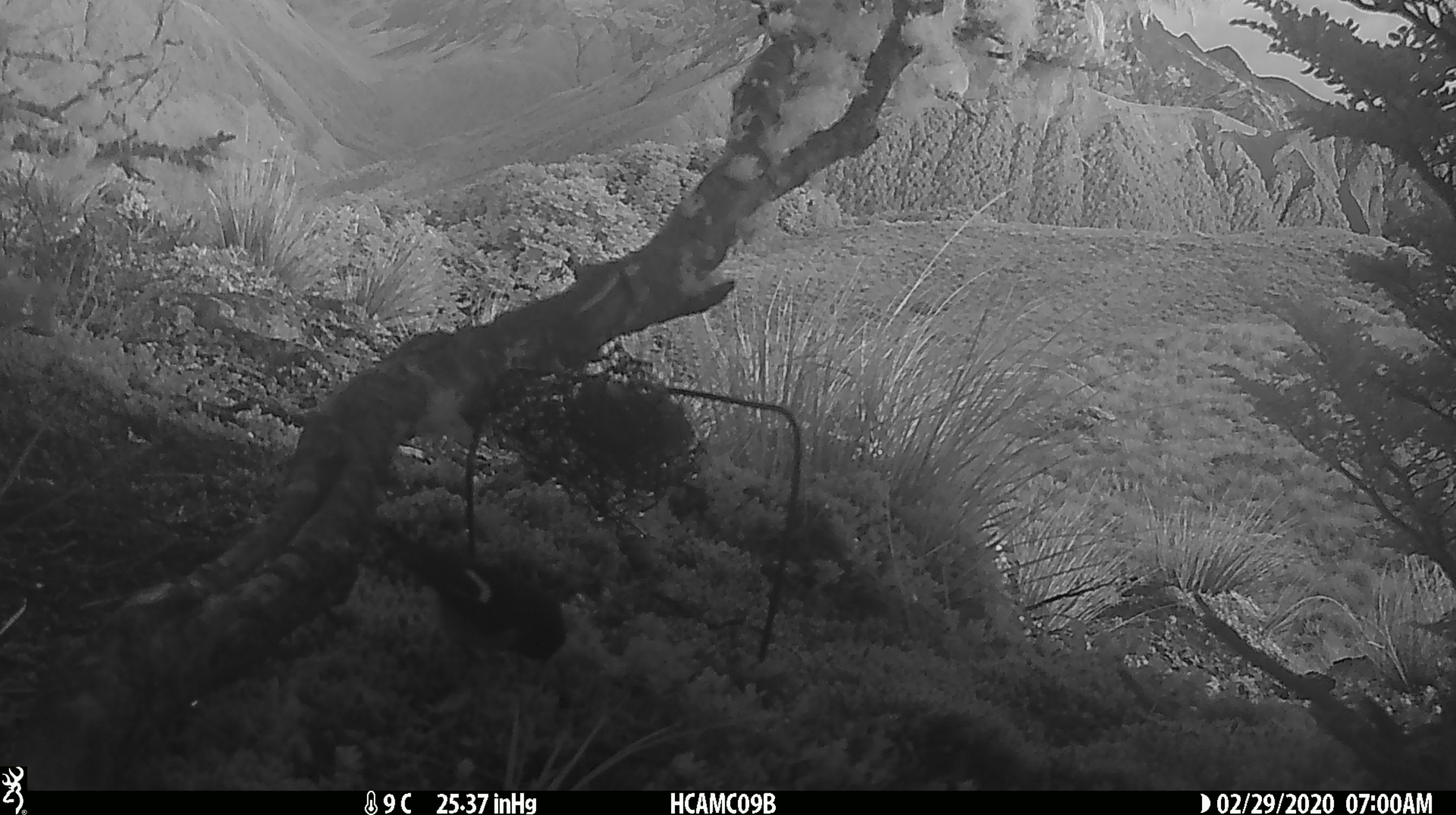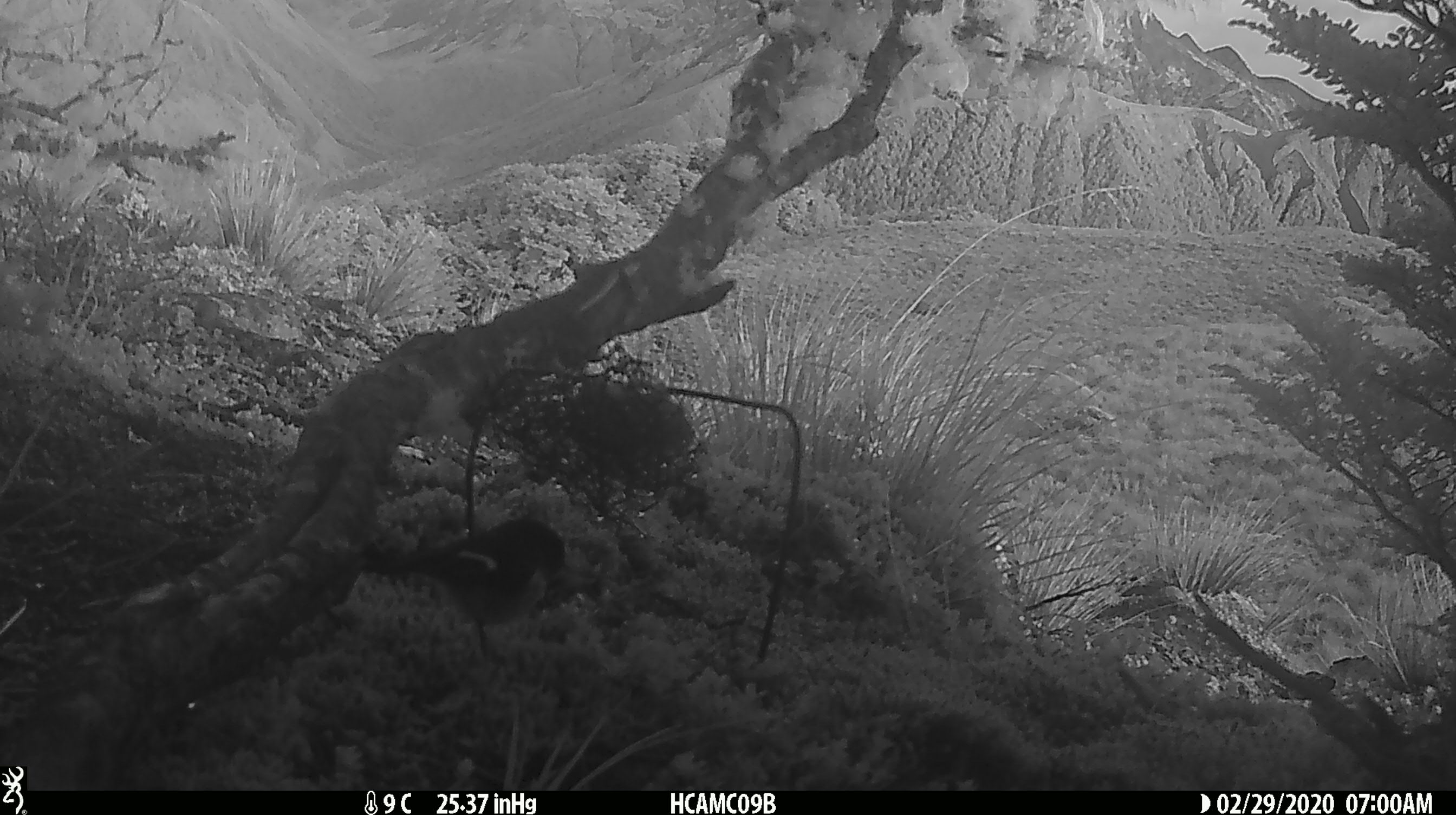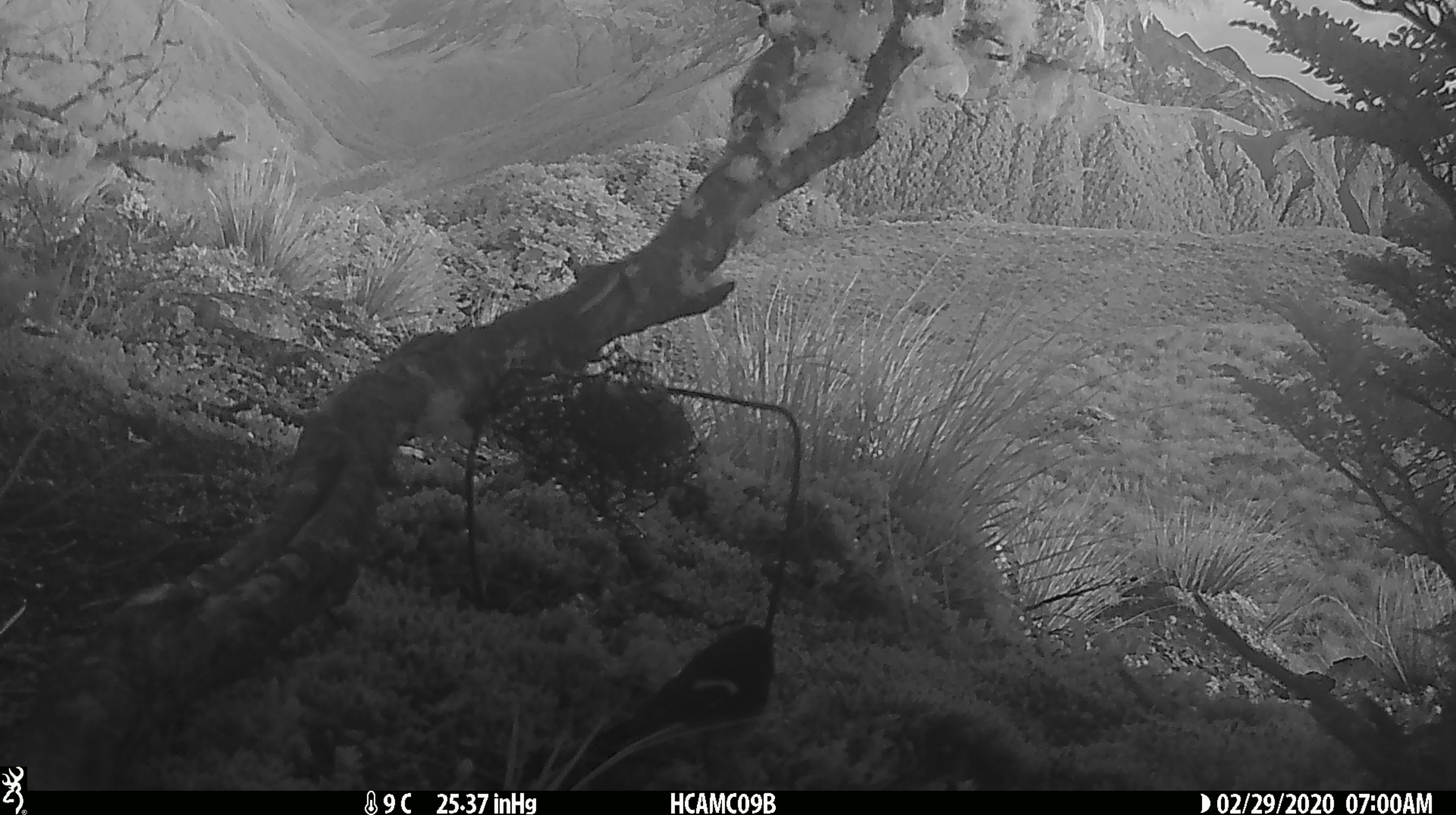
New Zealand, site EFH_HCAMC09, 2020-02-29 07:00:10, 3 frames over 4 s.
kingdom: Animalia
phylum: Chordata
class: Aves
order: Passeriformes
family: Petroicidae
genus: Petroica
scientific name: Petroica macrocephala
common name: tomtit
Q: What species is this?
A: Tomtit (Petroica macrocephala).